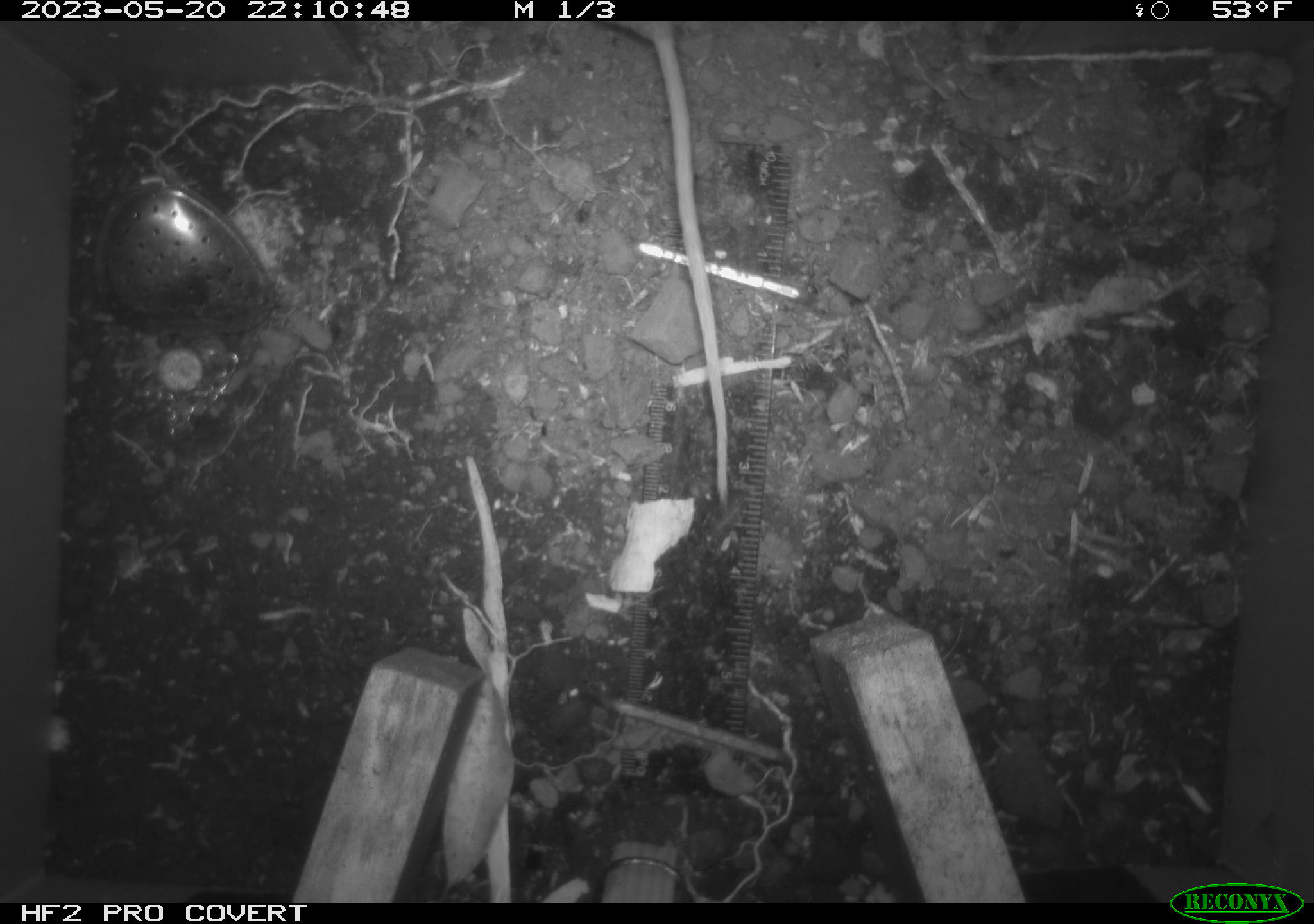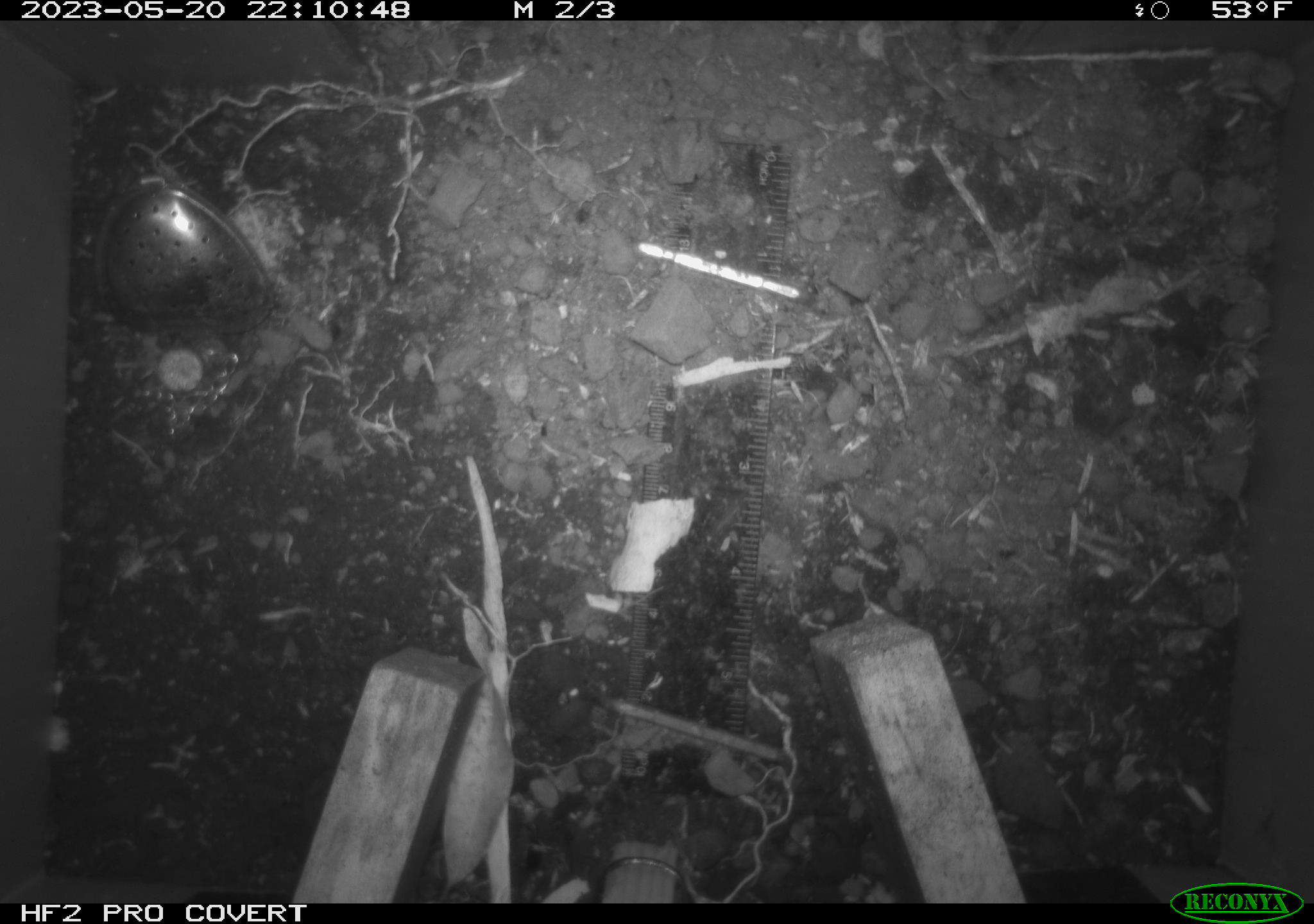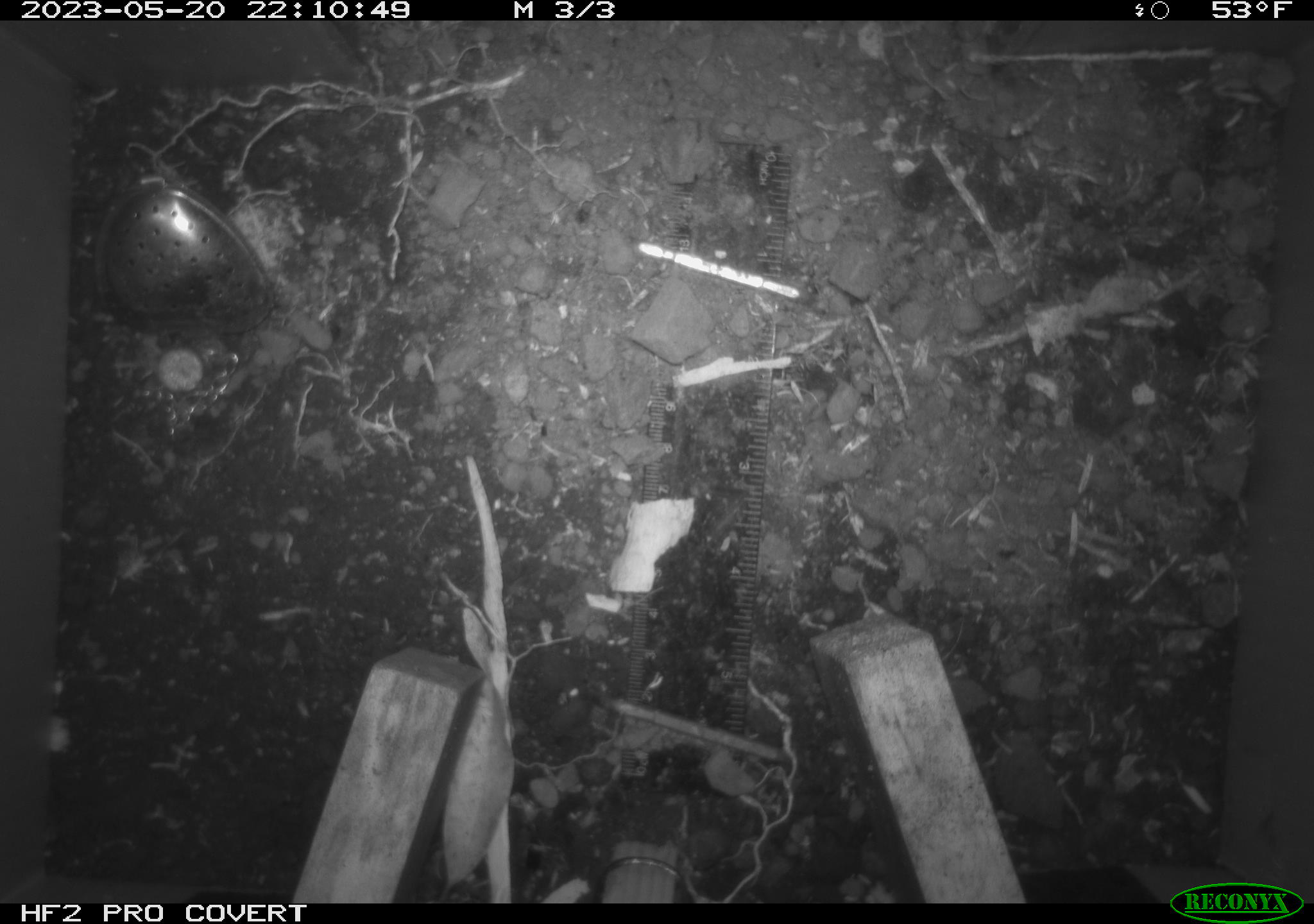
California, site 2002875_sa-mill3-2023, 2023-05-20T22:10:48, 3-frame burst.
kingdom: Animalia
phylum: Chordata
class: Mammalia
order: Rodentia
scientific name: Rodentia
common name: mouse species